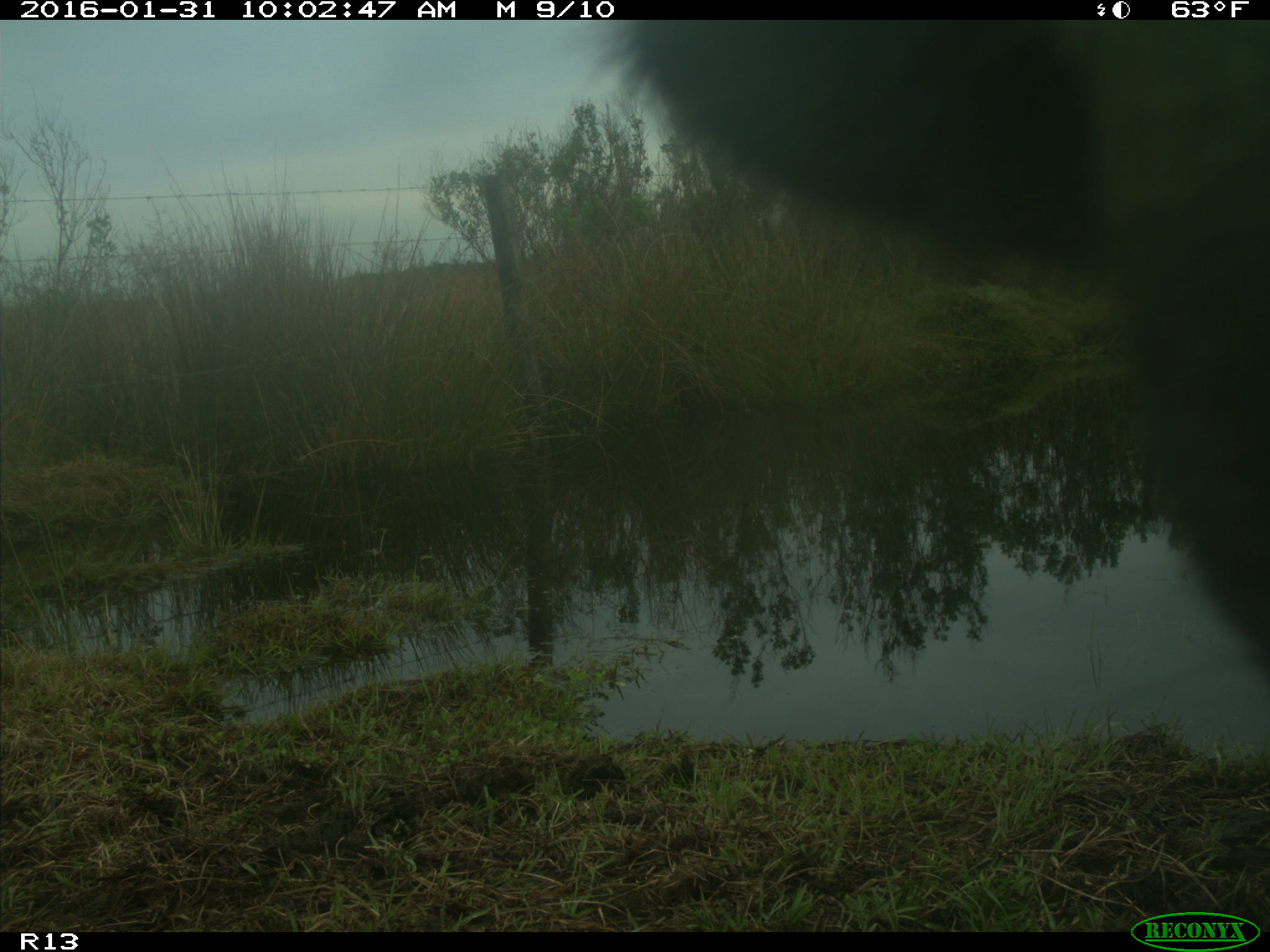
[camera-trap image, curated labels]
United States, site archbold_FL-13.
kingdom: Animalia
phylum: Chordata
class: Mammalia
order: Artiodactyla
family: Bovidae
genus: Bos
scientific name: Bos taurus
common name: domestic cow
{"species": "Bos taurus (domestic cow)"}